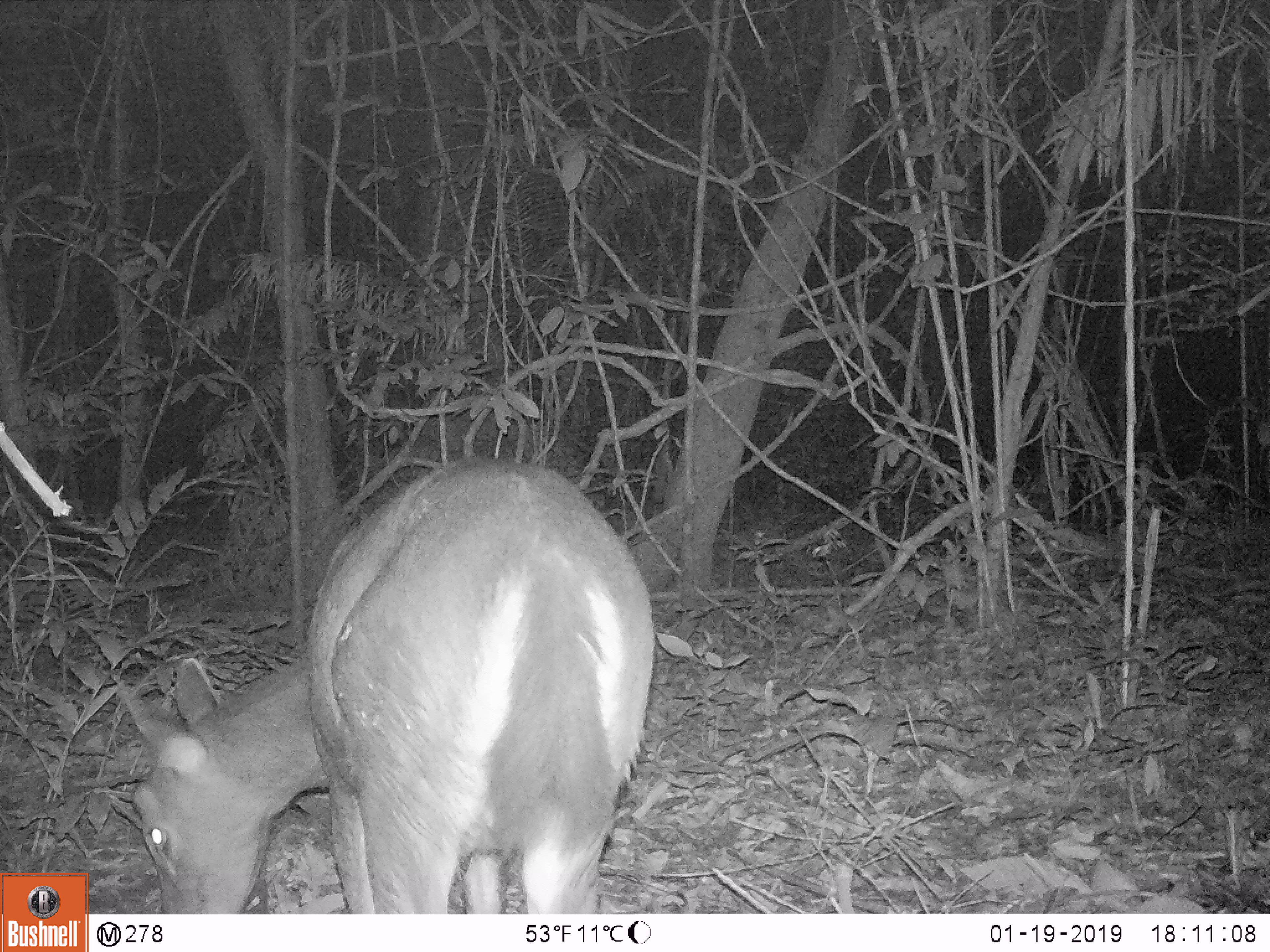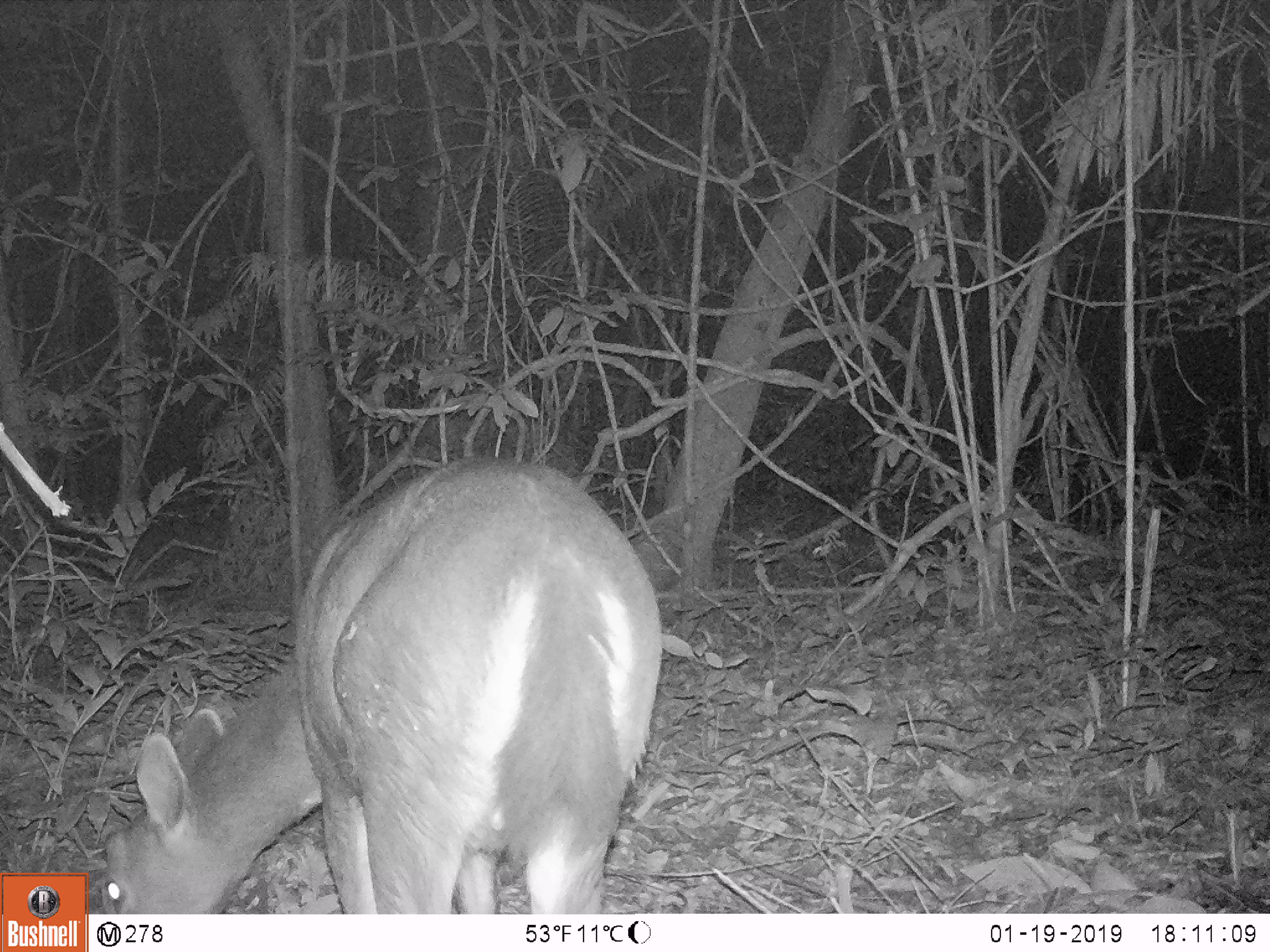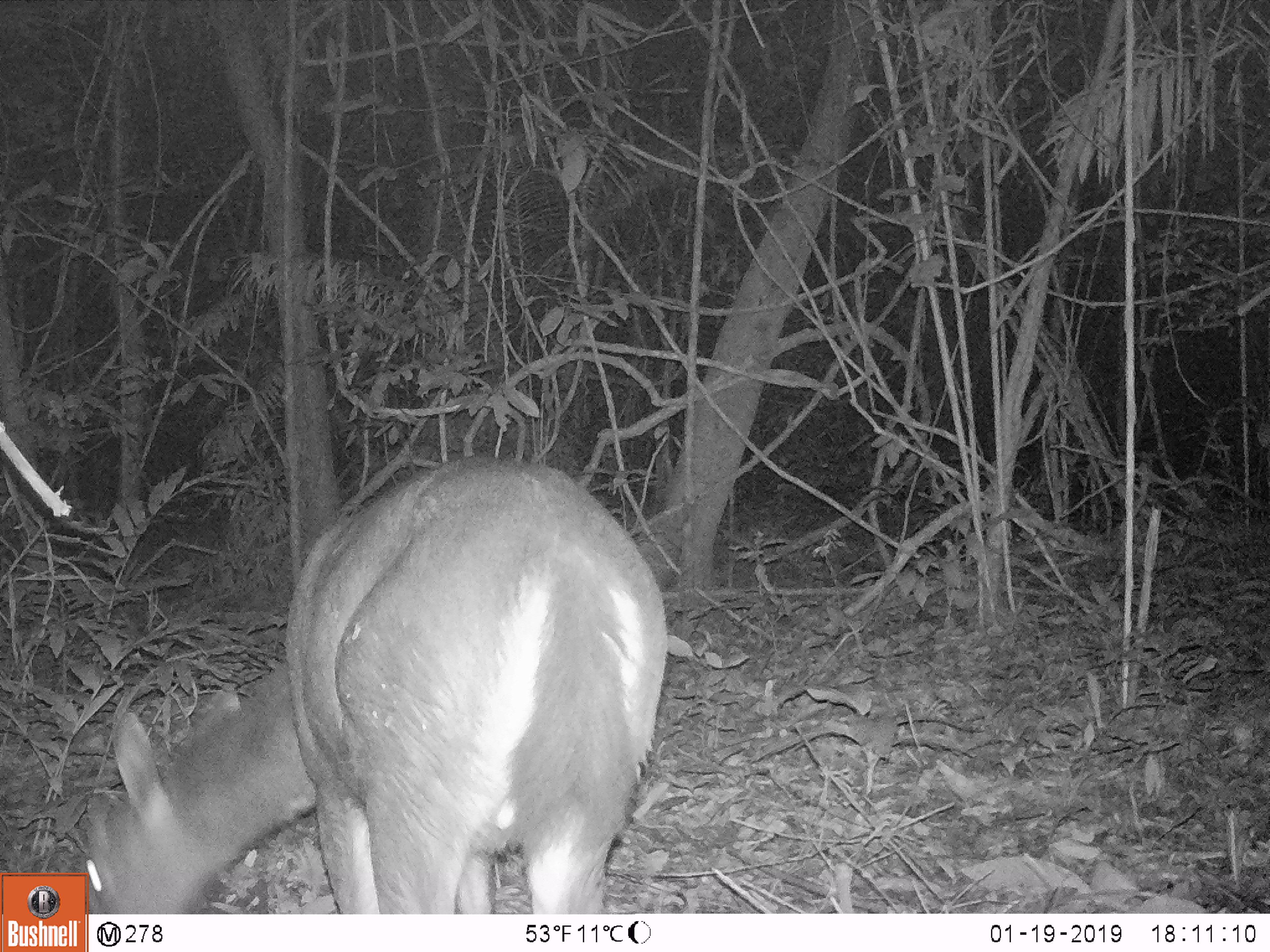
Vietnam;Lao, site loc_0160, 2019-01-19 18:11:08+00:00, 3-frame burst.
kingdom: Animalia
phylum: Chordata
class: Mammalia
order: Artiodactyla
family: Cervidae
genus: Rusa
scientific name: Rusa unicolor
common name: sambar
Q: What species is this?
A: Sambar (Rusa unicolor).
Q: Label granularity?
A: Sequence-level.